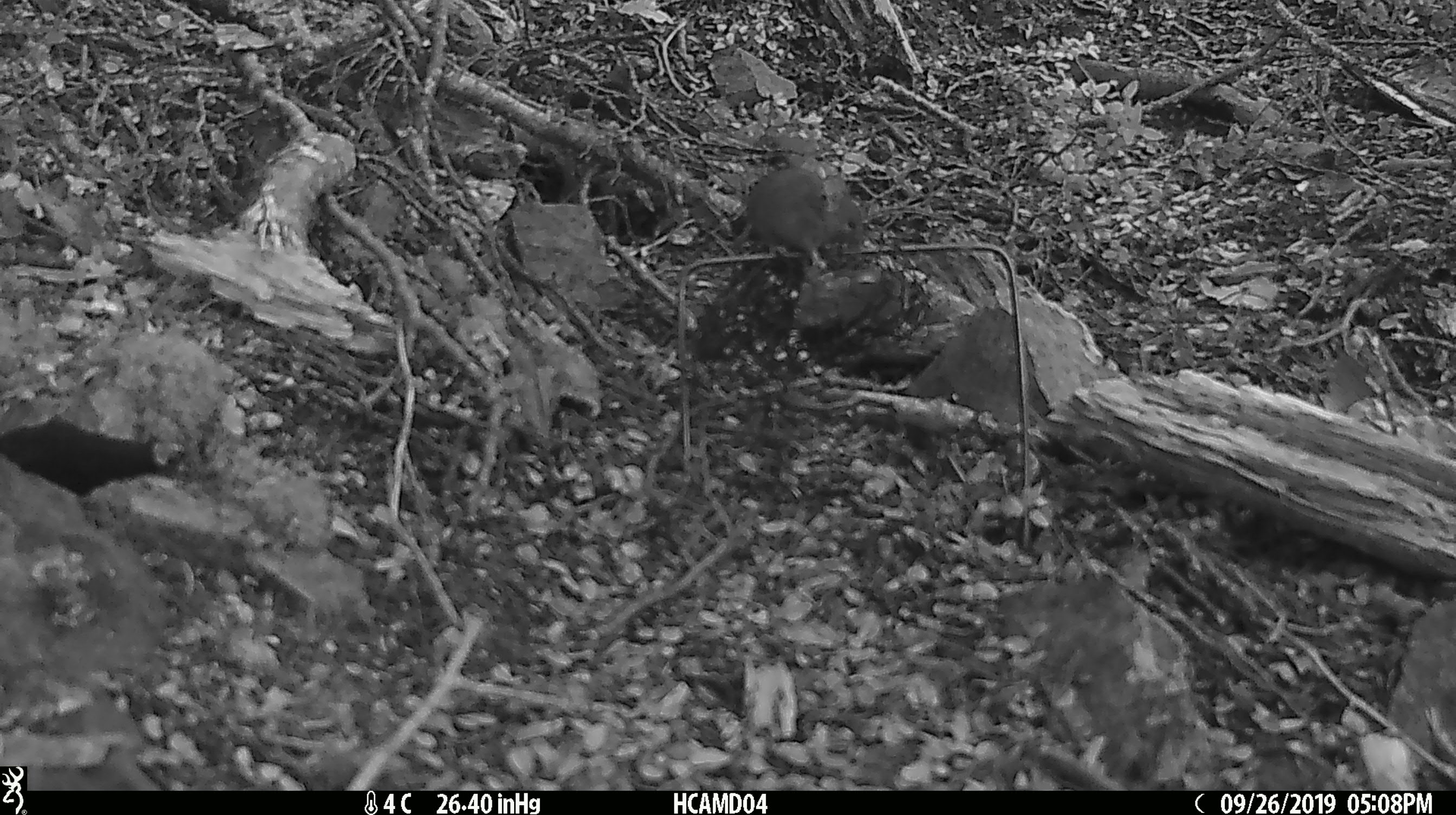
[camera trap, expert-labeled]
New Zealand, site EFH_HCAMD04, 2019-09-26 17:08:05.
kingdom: Animalia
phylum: Chordata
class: Mammalia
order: Rodentia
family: Muridae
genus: Mus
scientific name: Mus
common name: mouse